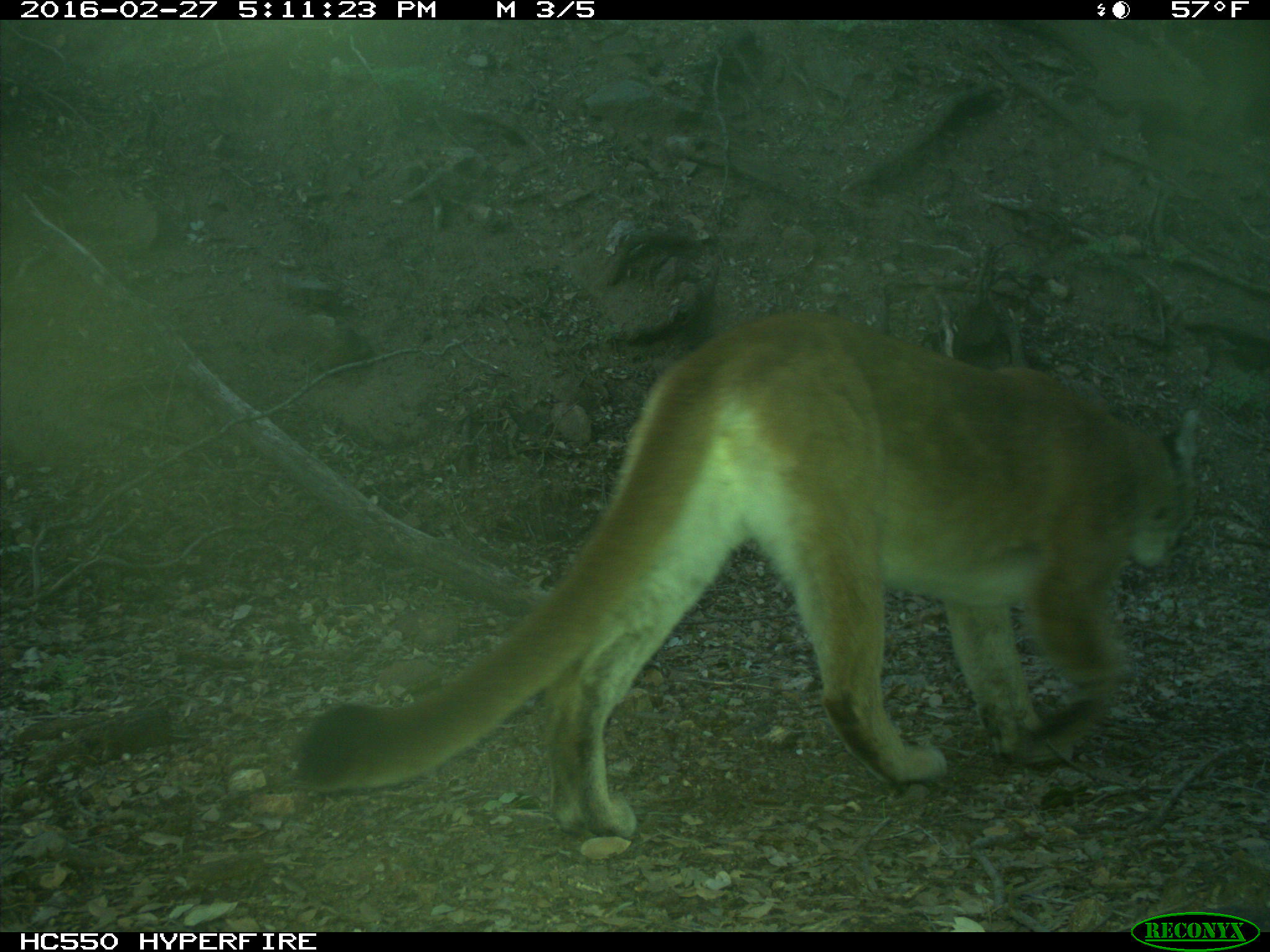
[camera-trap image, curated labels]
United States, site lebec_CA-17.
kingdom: Animalia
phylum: Chordata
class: Mammalia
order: Carnivora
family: Felidae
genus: Puma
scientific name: Puma concolor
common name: mountain lion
Puma concolor (mountain lion).